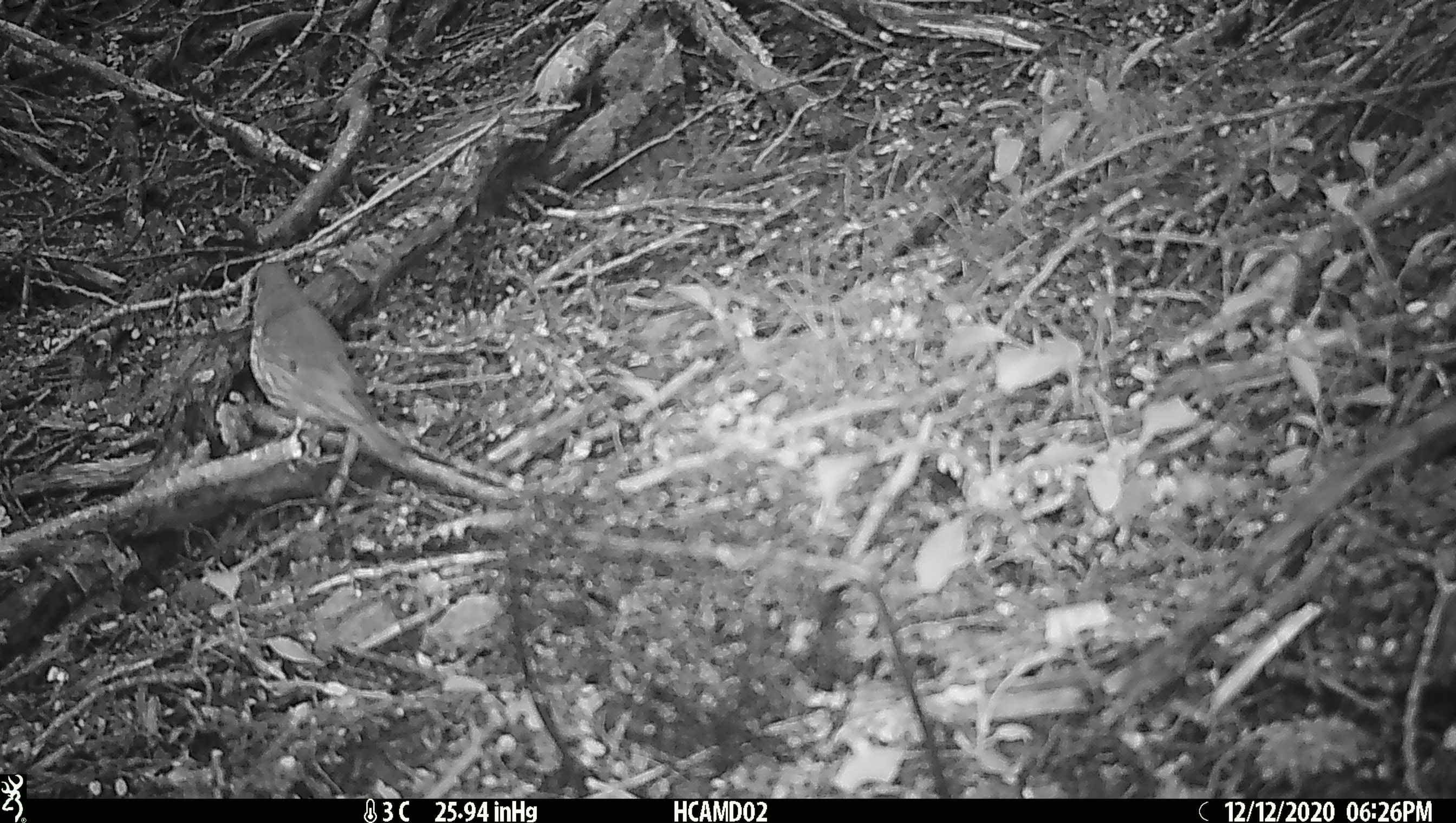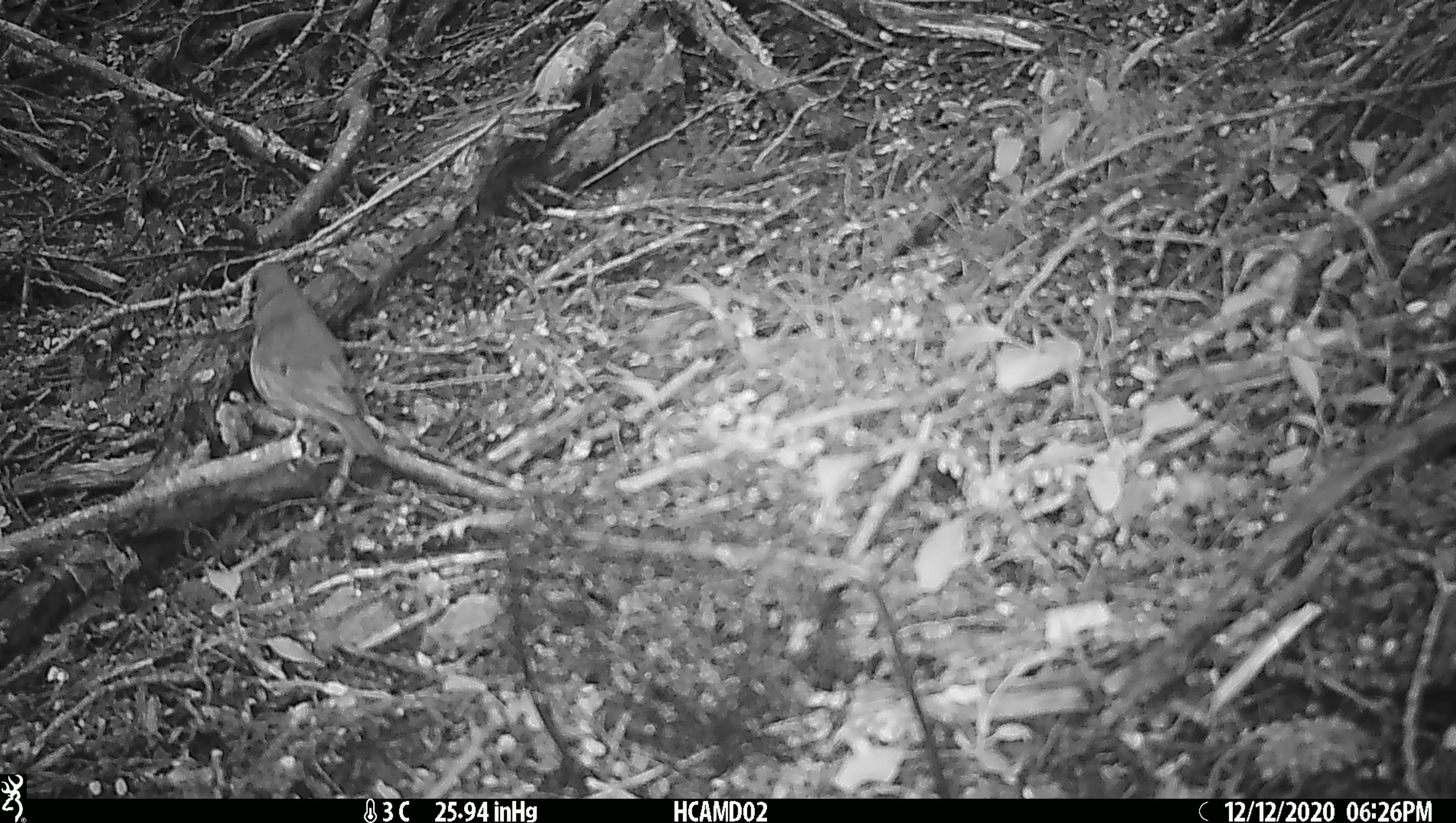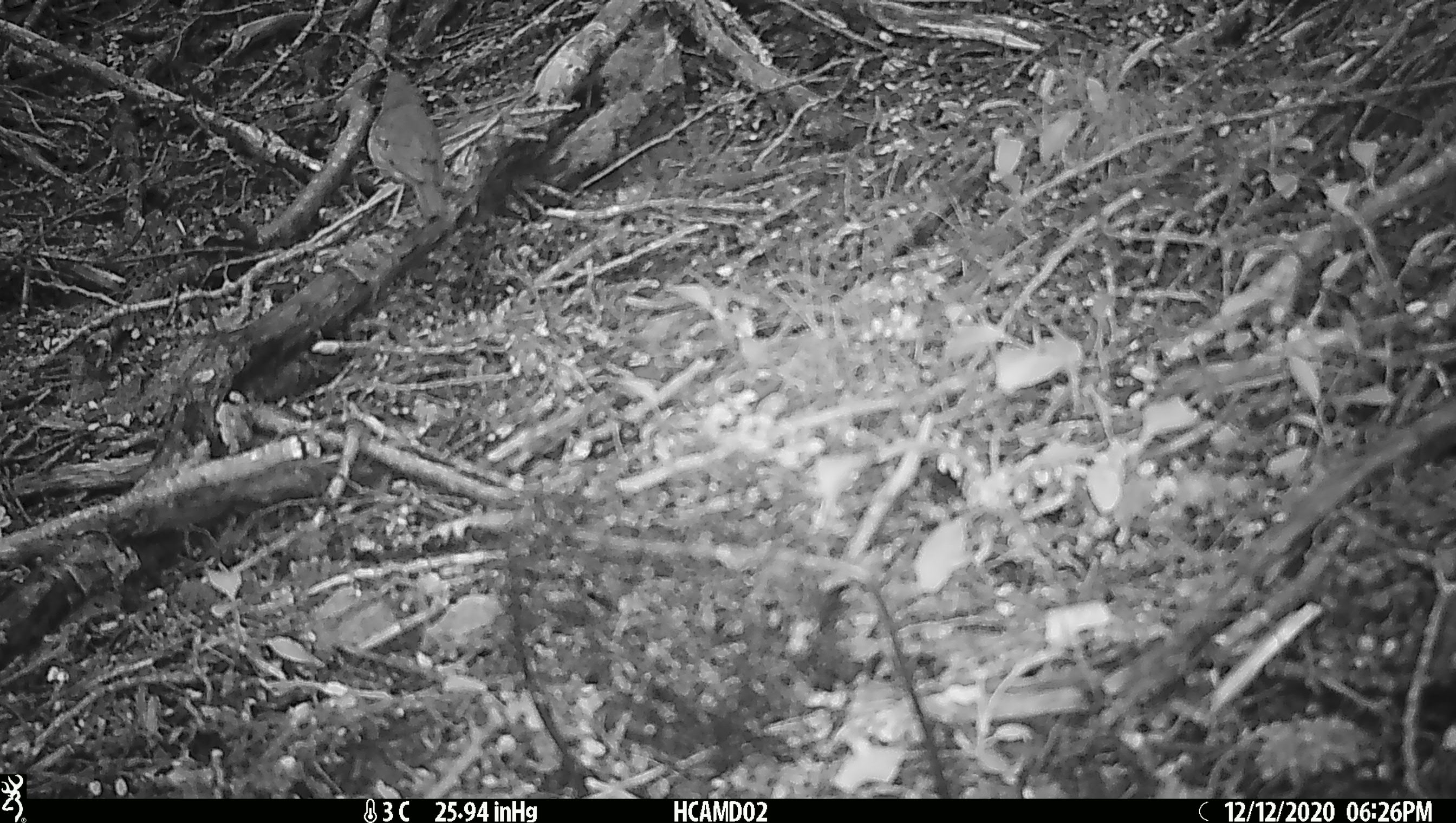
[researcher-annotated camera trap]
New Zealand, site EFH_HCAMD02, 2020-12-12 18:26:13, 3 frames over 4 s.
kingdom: Animalia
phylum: Chordata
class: Aves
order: Passeriformes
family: Turdidae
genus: Turdus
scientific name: Turdus philomelos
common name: song thrush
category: thrush